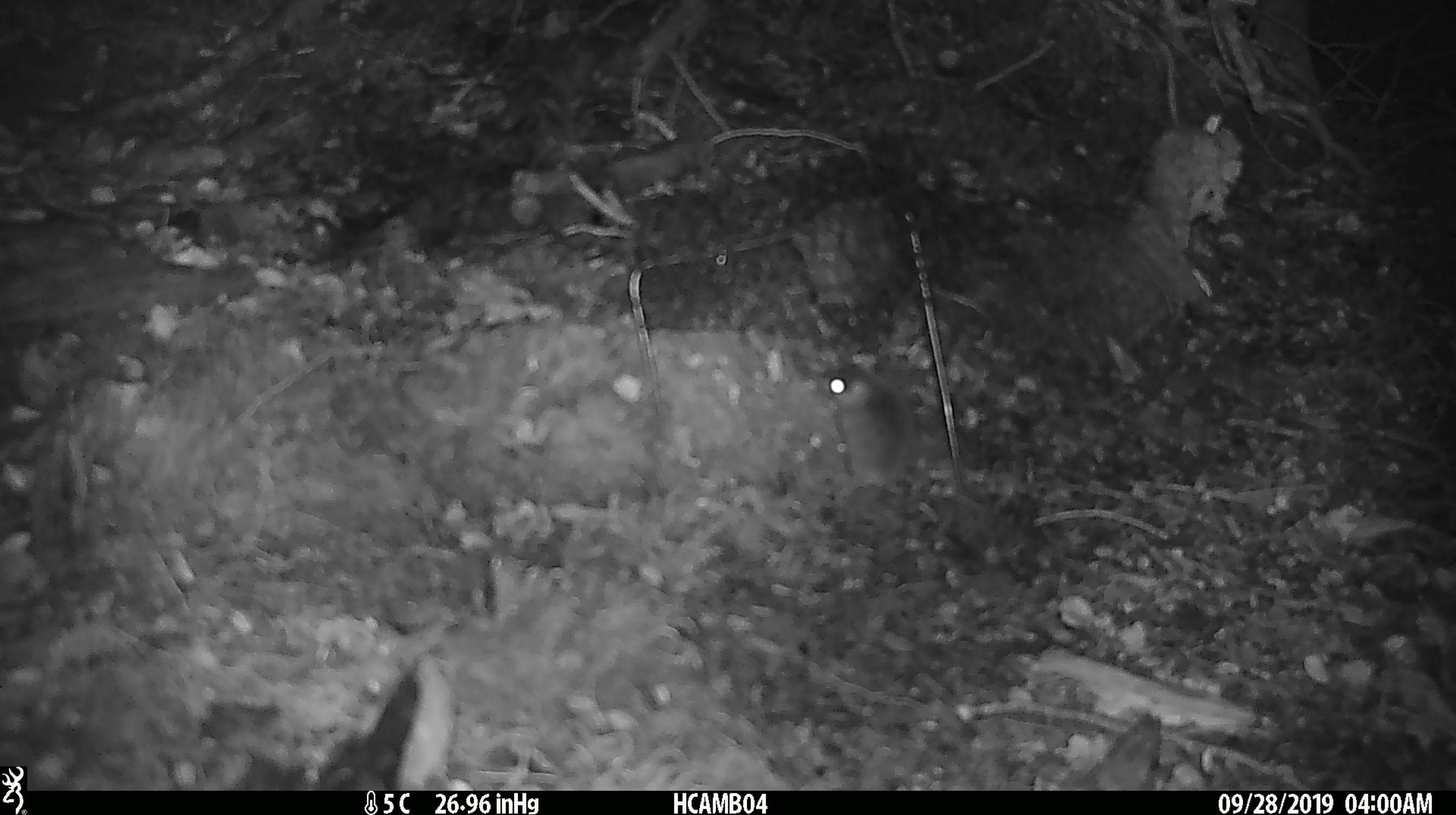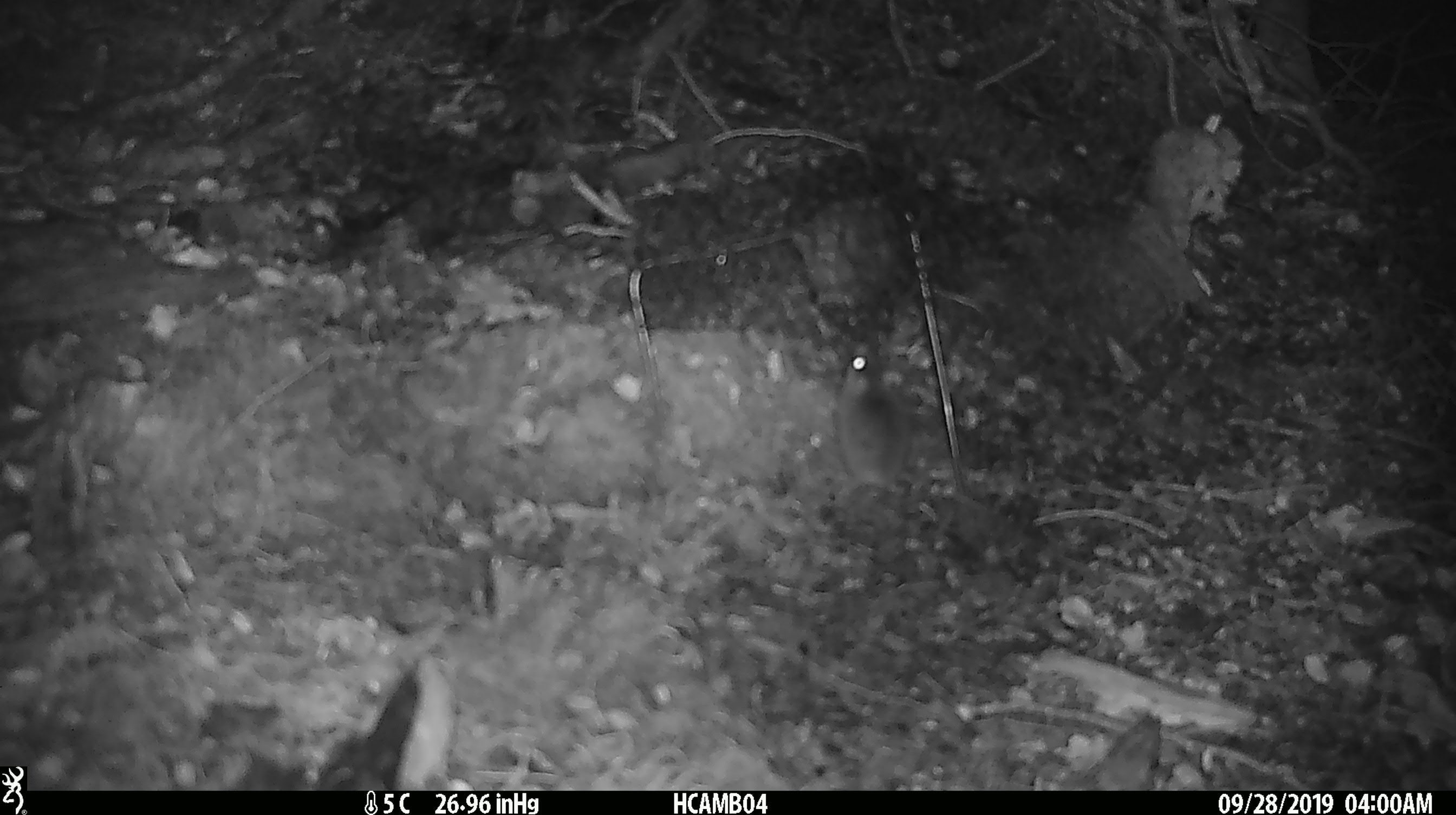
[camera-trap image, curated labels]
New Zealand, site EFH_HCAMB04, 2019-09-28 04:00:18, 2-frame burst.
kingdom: Animalia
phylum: Chordata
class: Mammalia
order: Rodentia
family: Muridae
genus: Mus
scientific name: Mus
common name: mouse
Mouse (Mus).